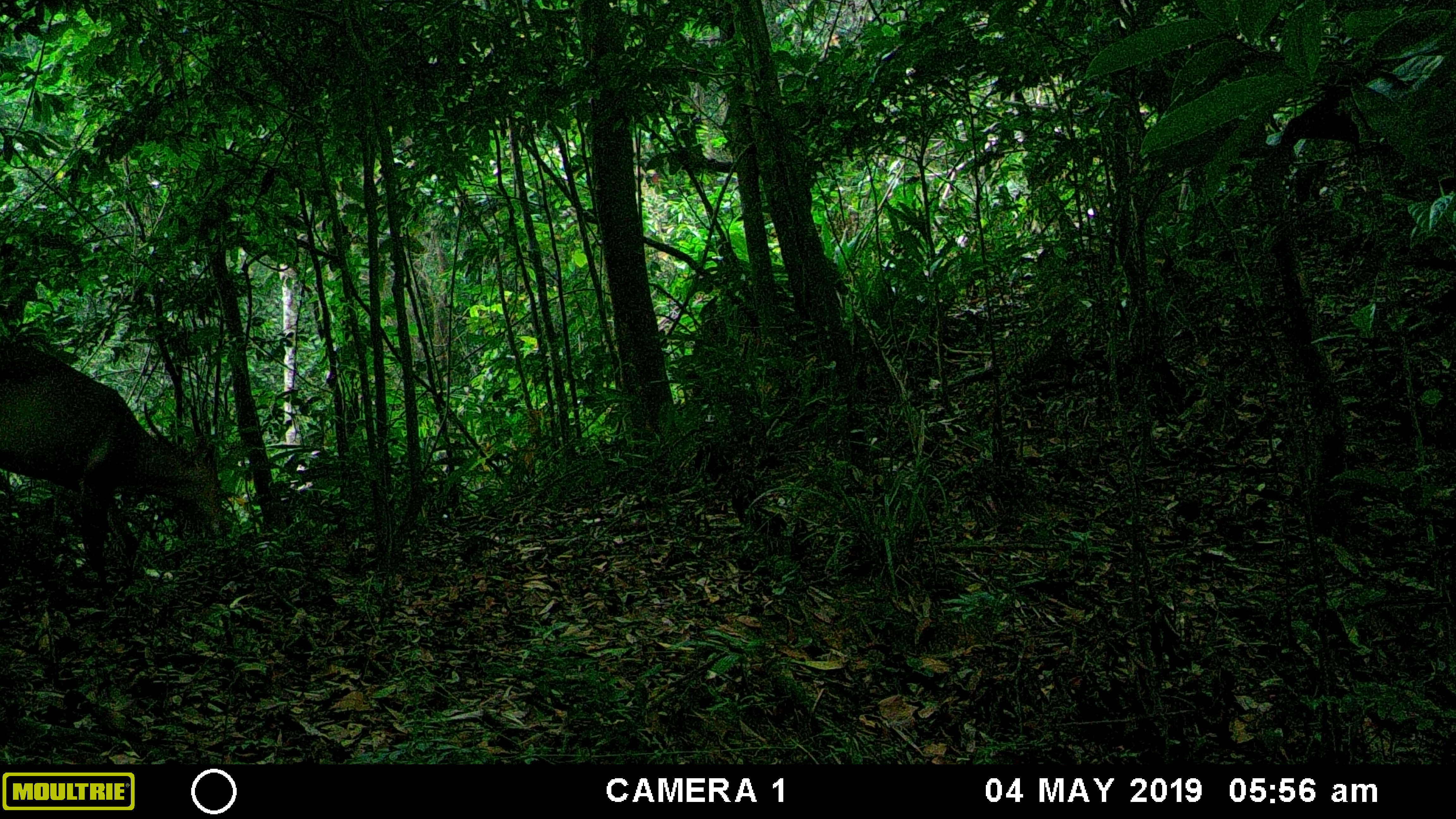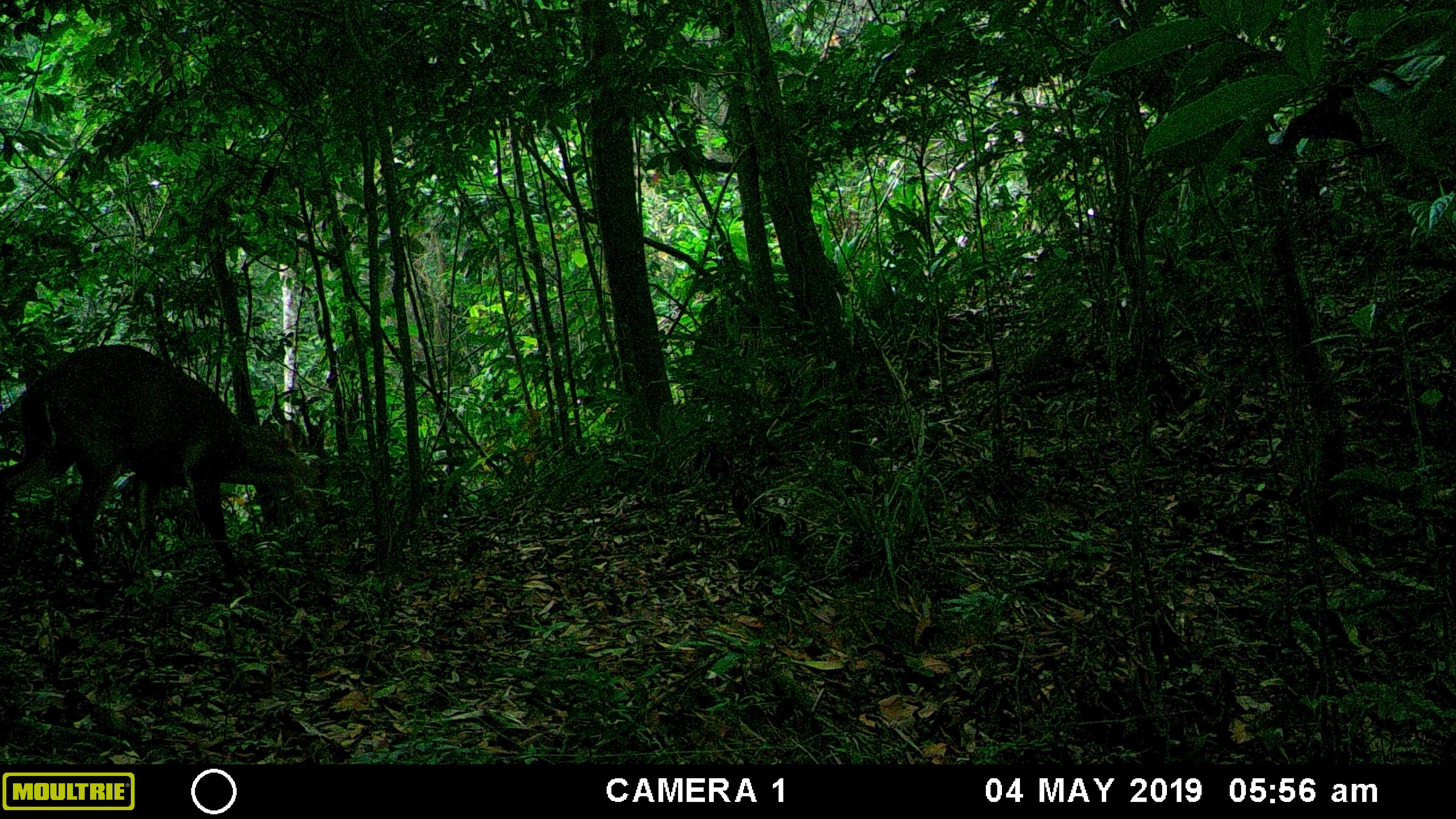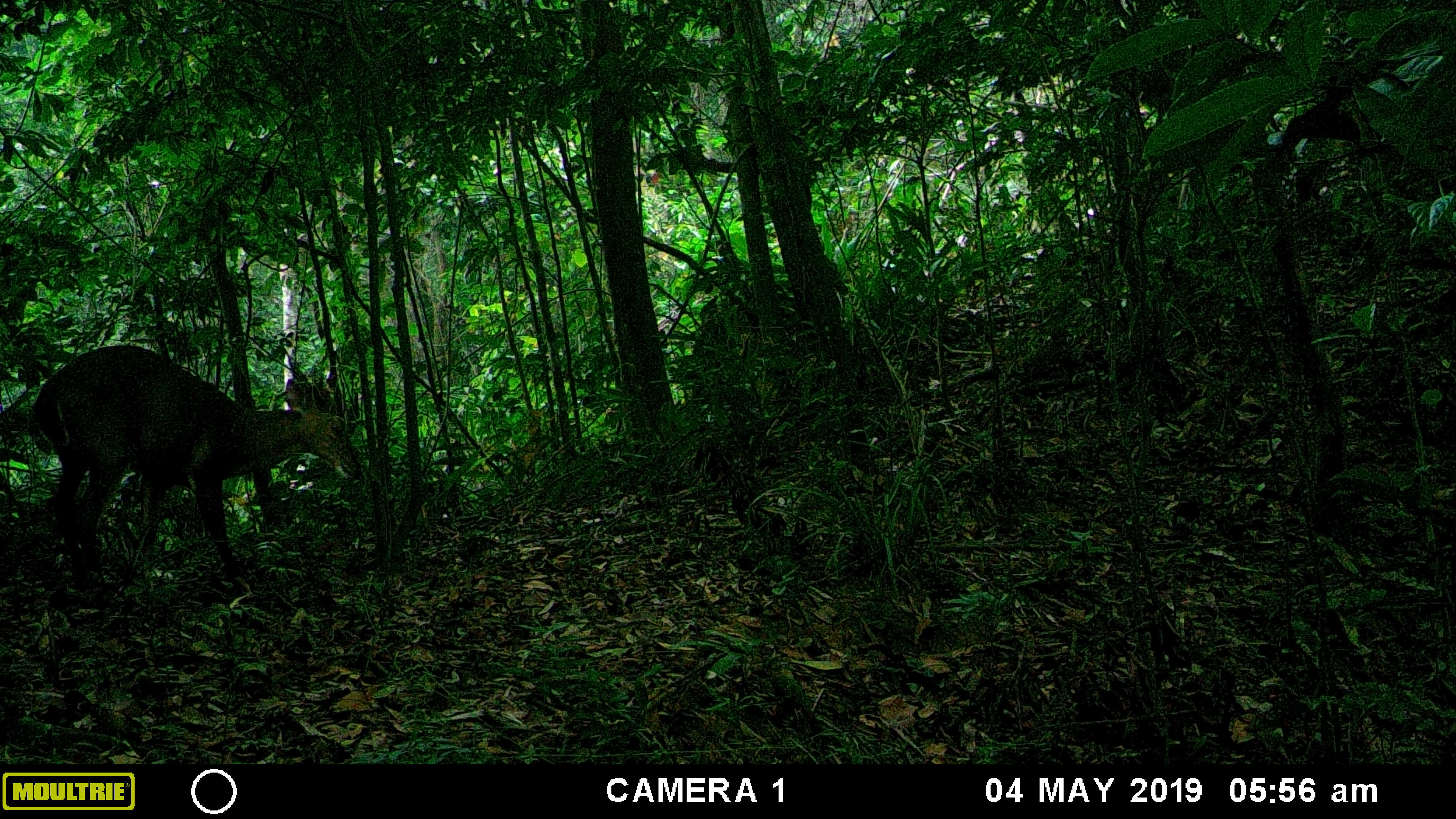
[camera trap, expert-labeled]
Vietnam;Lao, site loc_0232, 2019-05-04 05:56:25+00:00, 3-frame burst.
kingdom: Animalia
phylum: Chordata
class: Mammalia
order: Artiodactyla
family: Cervidae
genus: Muntiacus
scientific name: Muntiacus vuquangensis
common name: large-antlered muntjac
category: large antlered muntjac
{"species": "large antlered muntjac (large-antlered muntjac) (Muntiacus vuquangensis)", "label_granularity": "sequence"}